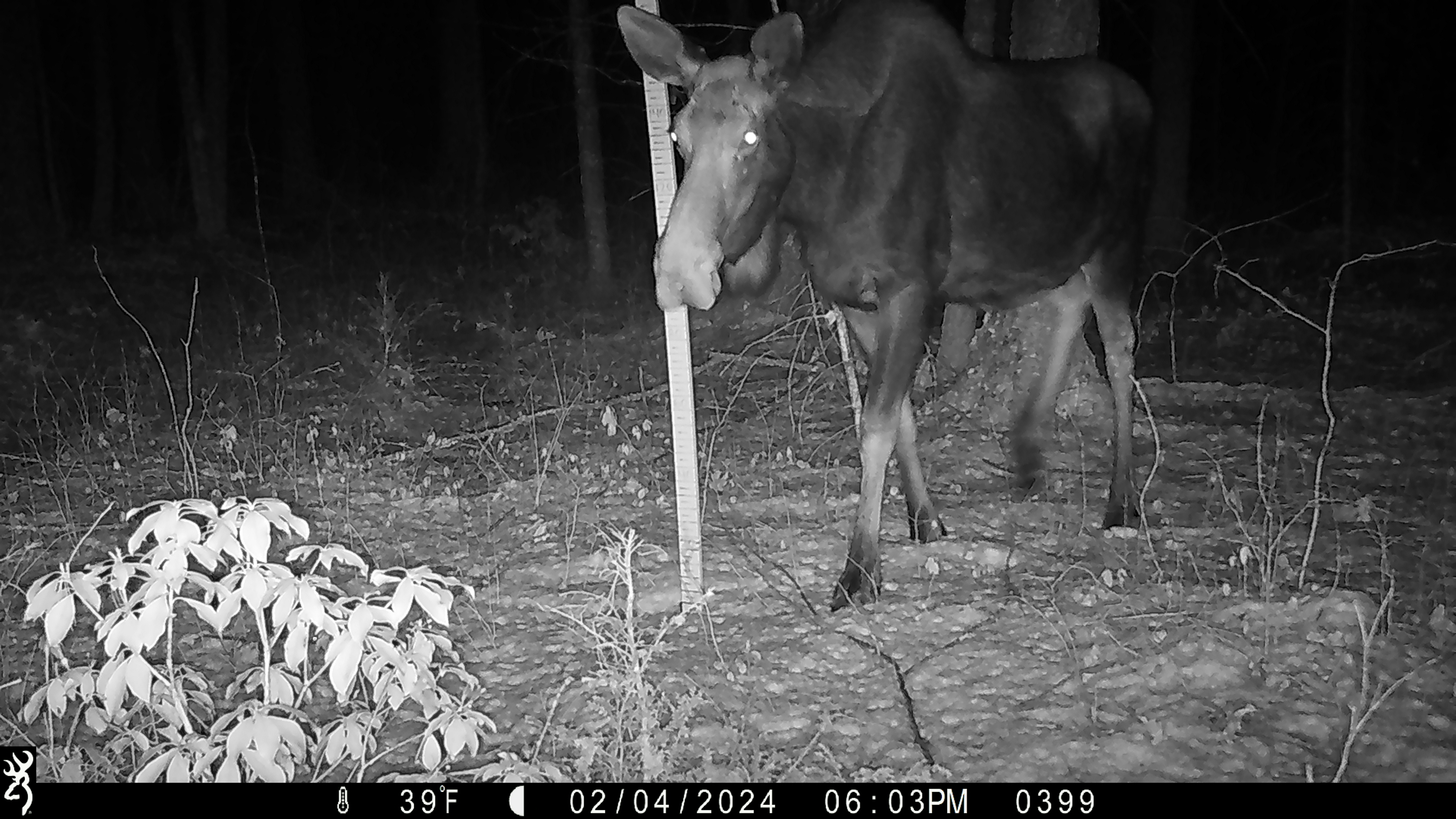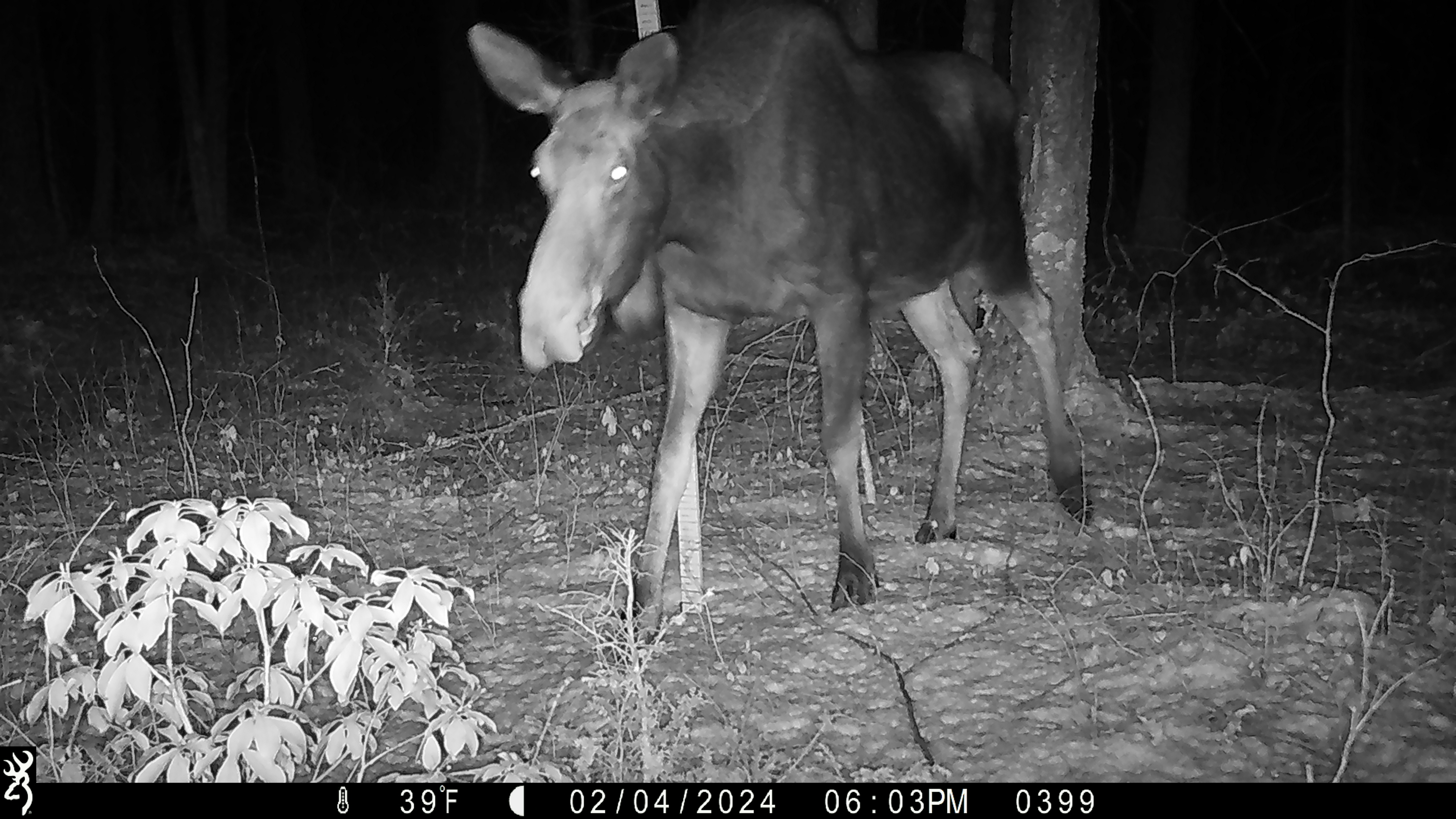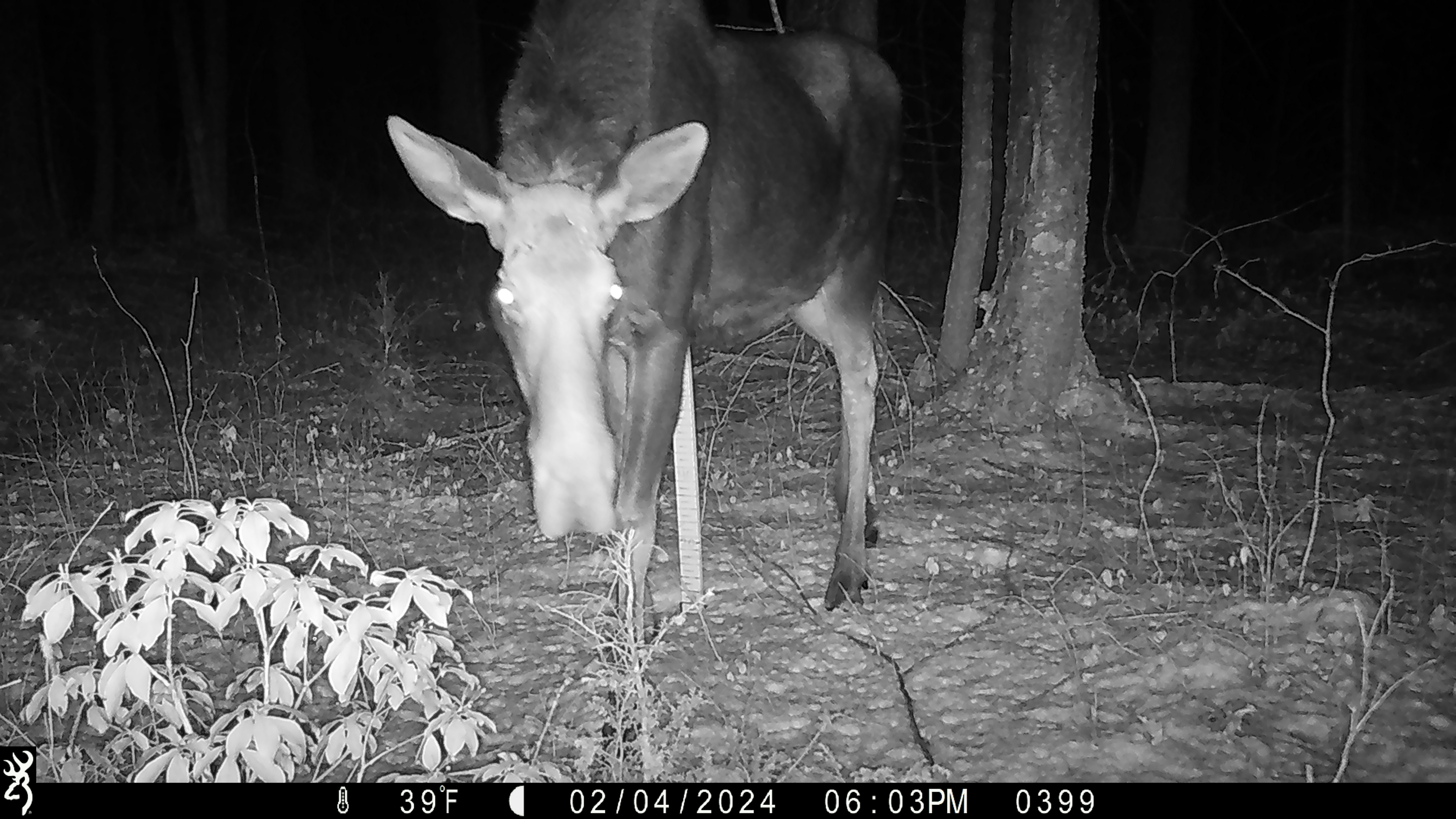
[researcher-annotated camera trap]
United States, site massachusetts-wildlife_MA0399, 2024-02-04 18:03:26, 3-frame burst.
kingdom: Animalia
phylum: Chordata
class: Mammalia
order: Artiodactyla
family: Cervidae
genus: Alces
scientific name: Alces alces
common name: moose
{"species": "moose (Alces alces)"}